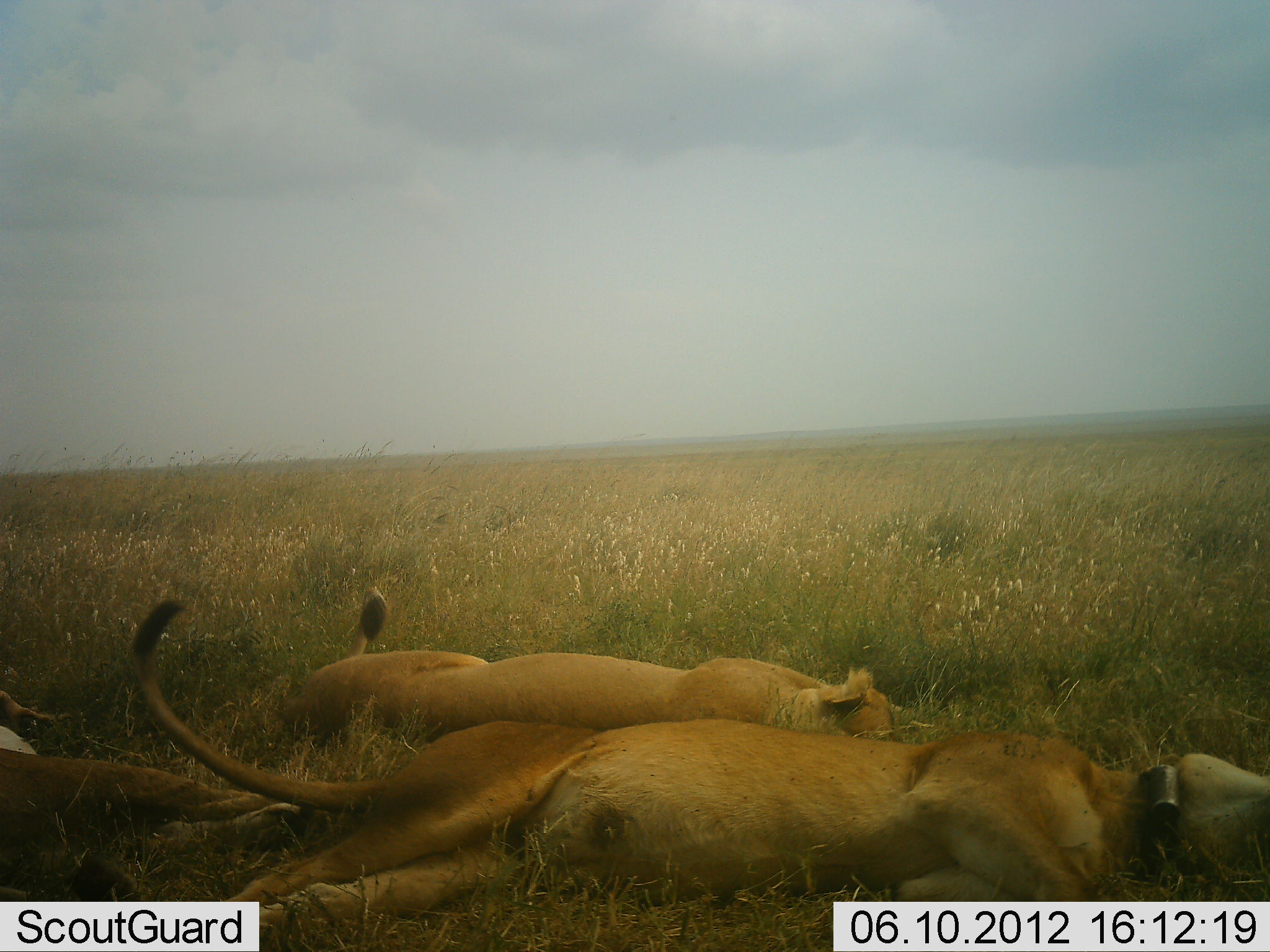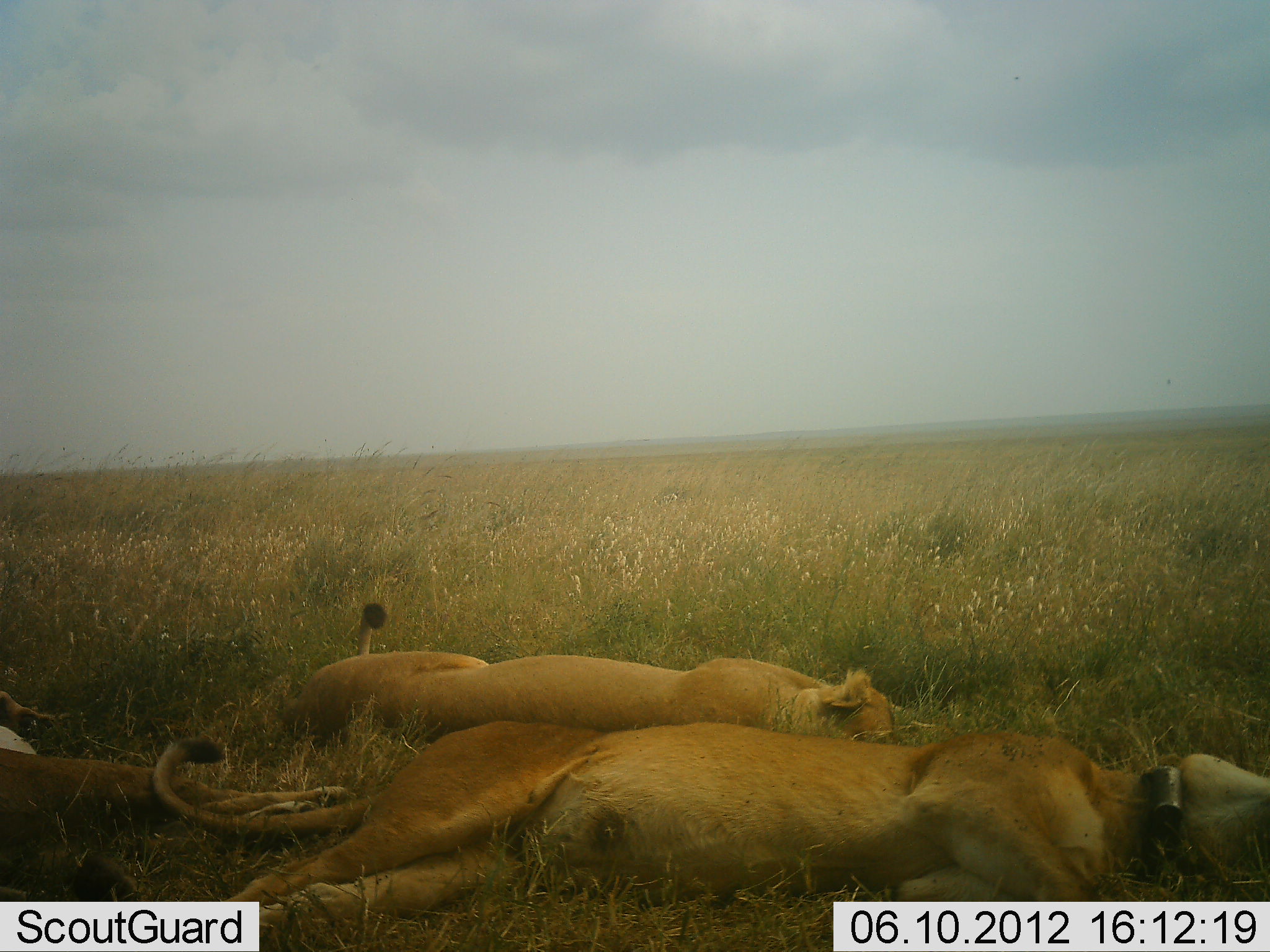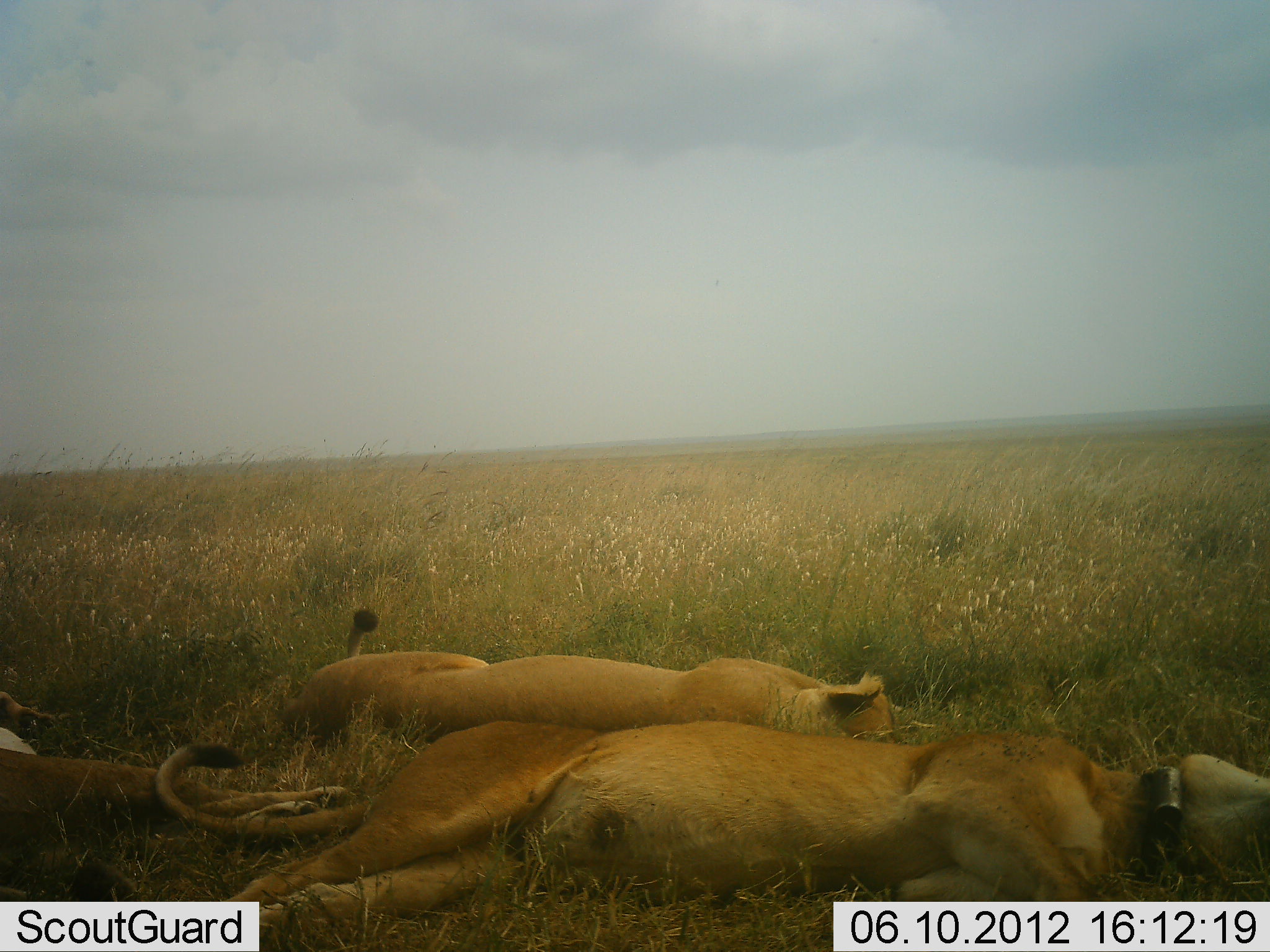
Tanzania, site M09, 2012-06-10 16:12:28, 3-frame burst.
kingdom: Animalia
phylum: Chordata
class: Mammalia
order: Carnivora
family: Felidae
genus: Panthera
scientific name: Panthera leo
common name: lion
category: lionfemale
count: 3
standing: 0%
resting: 100%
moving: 0%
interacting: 0%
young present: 0%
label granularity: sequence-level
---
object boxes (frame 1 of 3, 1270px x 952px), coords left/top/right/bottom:
animal: 135/600/1270/951; 284/585/908/749; 0/690/334/900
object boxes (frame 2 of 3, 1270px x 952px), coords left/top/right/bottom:
animal: 153/720/1270/952; 282/601/897/746; 0/690/353/899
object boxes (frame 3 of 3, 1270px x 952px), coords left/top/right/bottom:
animal: 153/720/1270/952; 282/610/897/746; 0/691/350/899